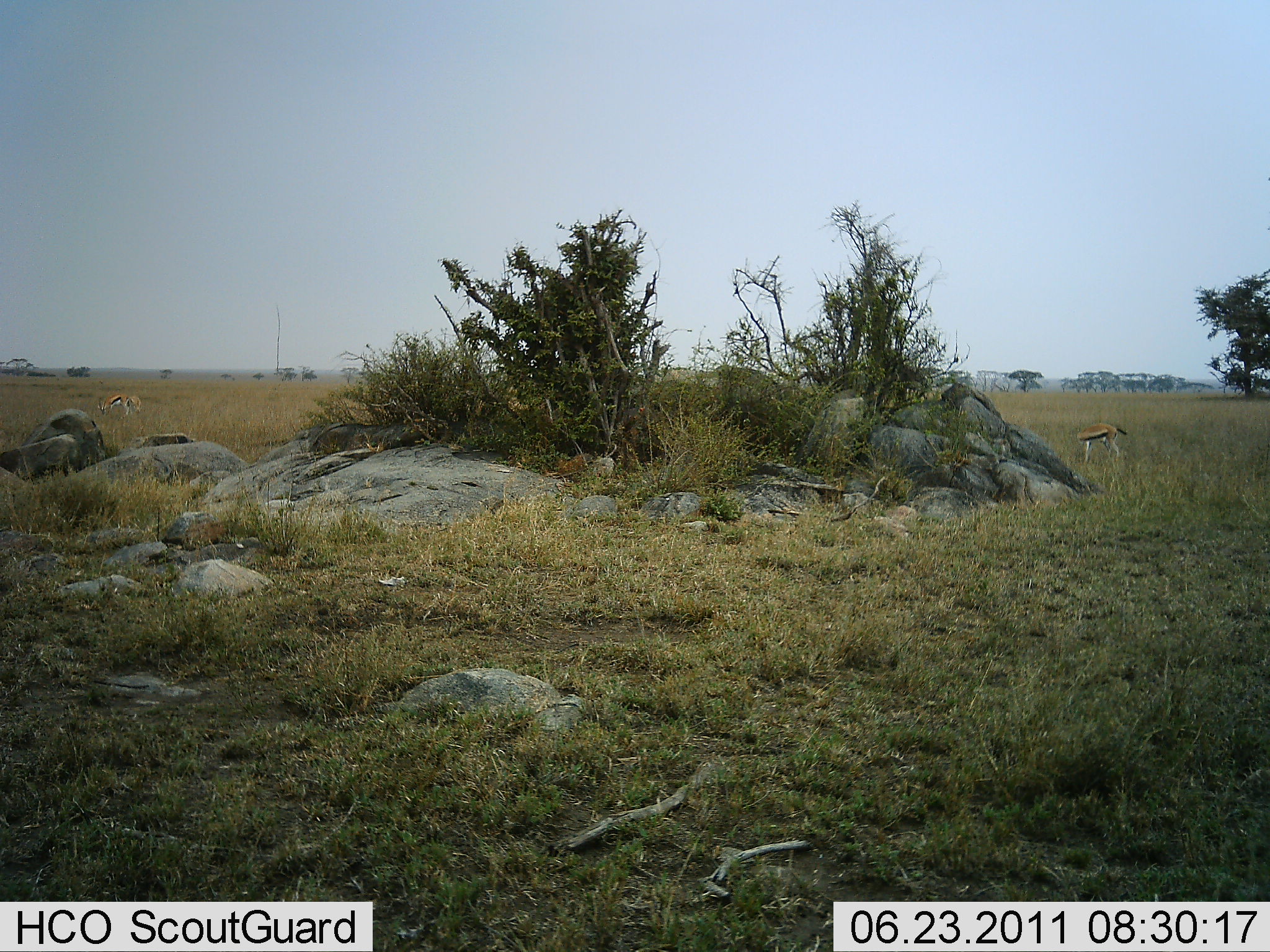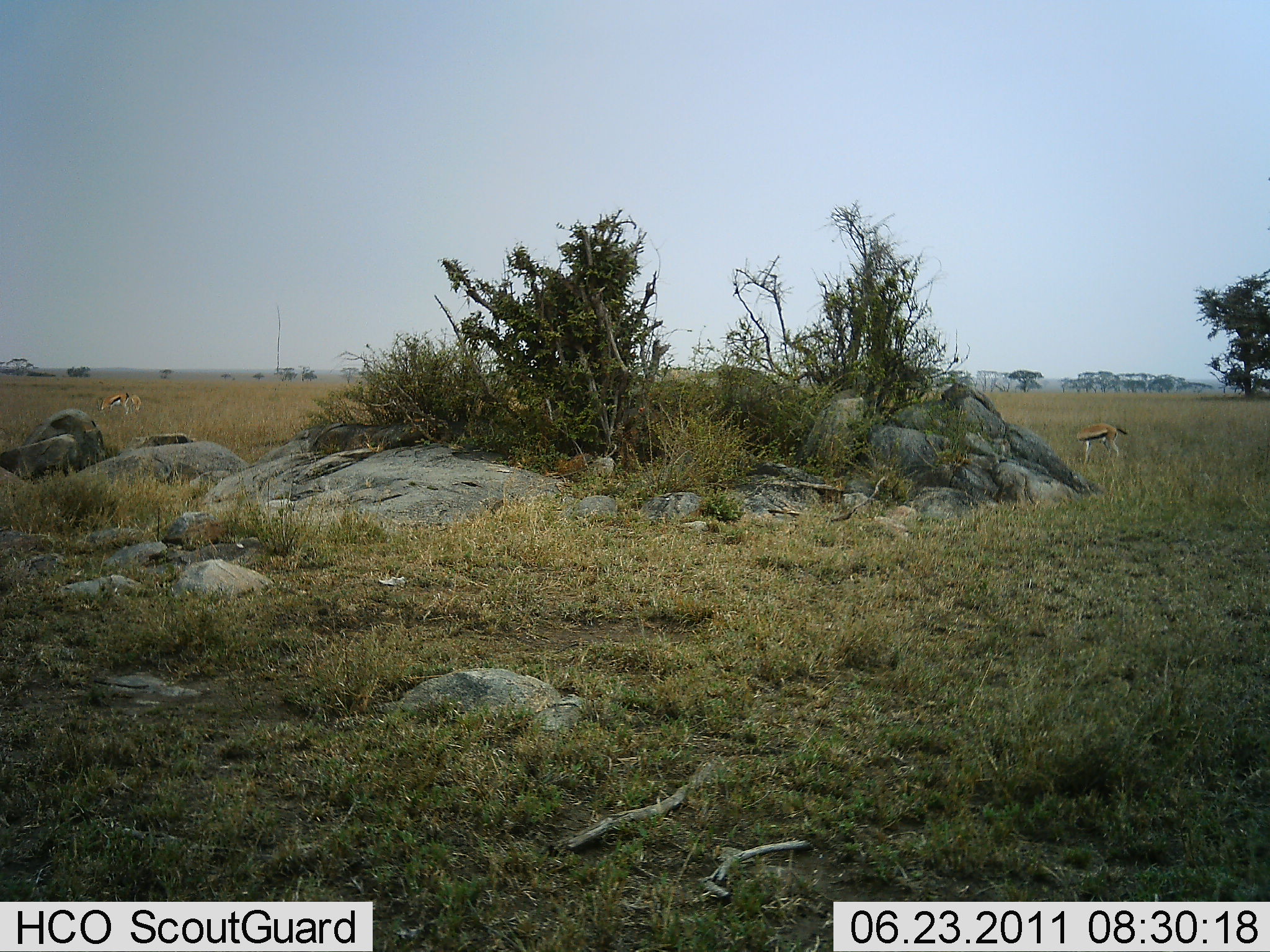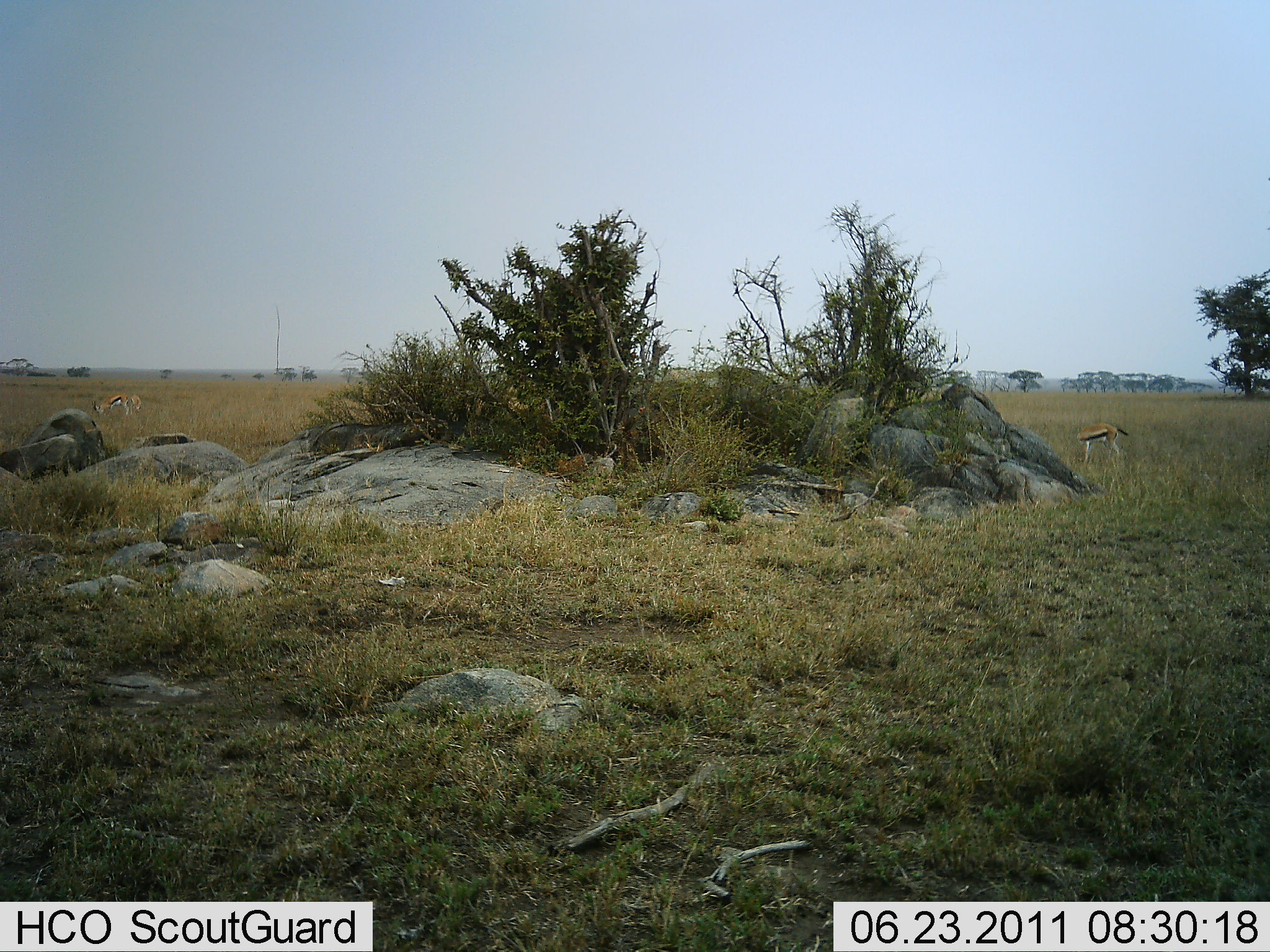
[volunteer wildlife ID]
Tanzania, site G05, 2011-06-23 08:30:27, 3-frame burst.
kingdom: Animalia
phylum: Chordata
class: Mammalia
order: Artiodactyla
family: Bovidae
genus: Eudorcas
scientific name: Eudorcas thomsonii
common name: thomson's gazelle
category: gazellethomsons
Gazellethomsons (thomson's gazelle) (Eudorcas thomsonii), count 2. Behavior (volunteer vote fractions): standing 53%, resting 0%, moving 0%, interacting 0%. Young present (vote fraction): 0%. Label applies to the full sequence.